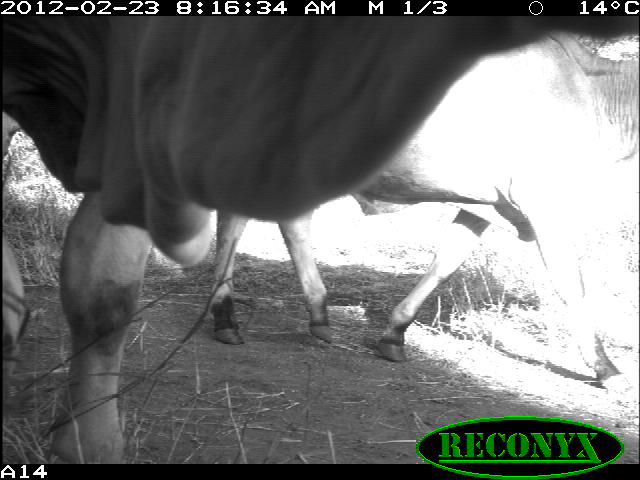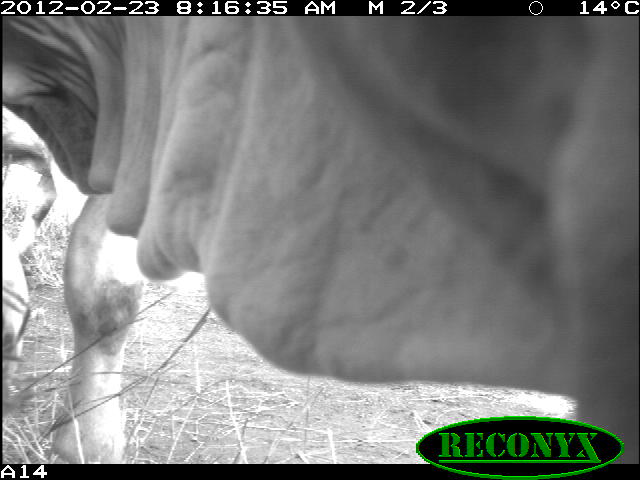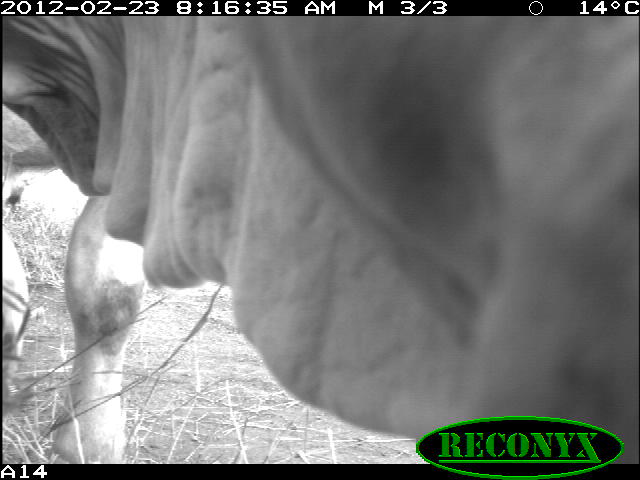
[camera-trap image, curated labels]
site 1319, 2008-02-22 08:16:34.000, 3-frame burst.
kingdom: Animalia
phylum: Chordata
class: Mammalia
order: Artiodactyla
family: Bovidae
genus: Bos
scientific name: Bos taurus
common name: domestic cattle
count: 2